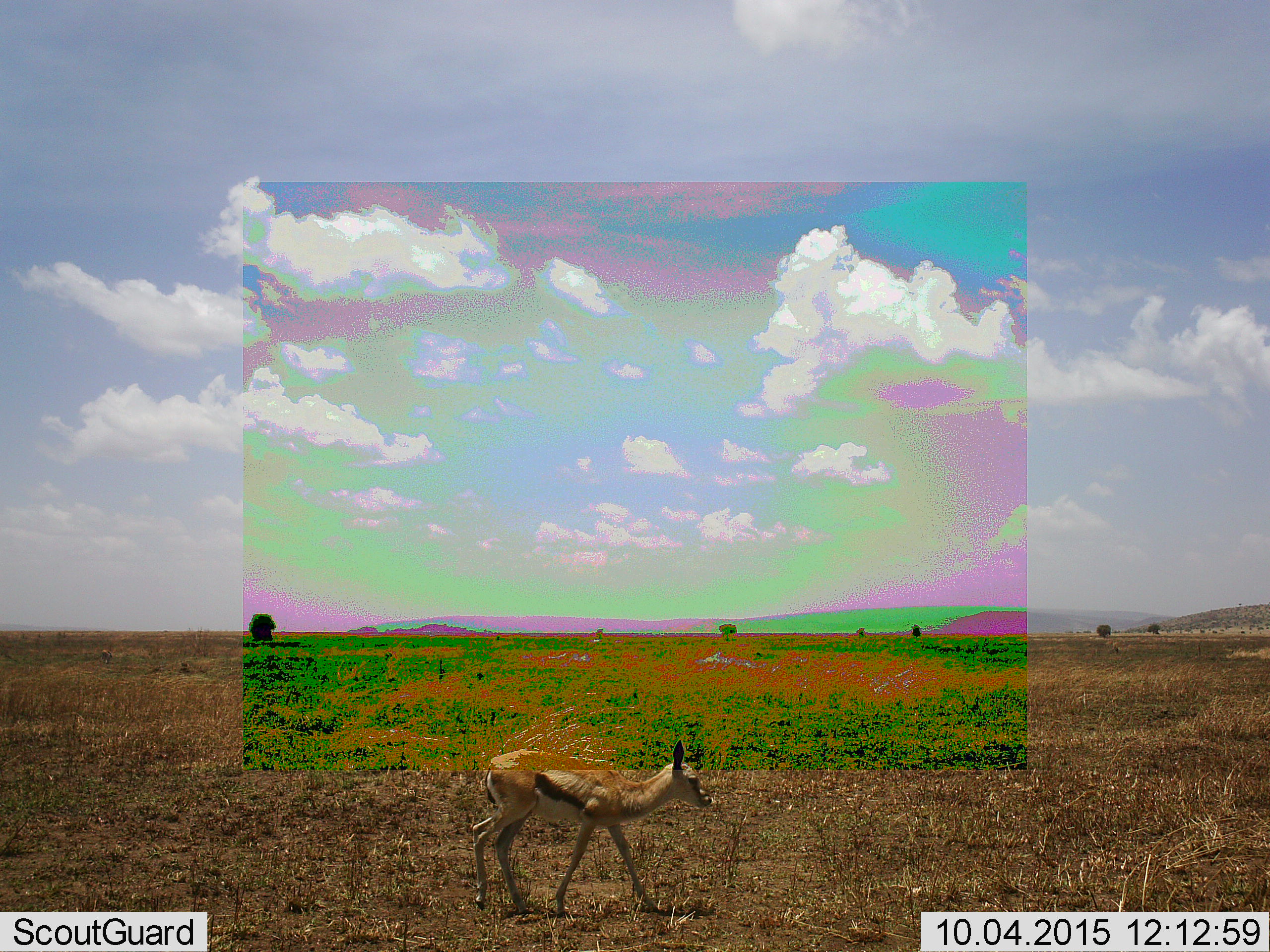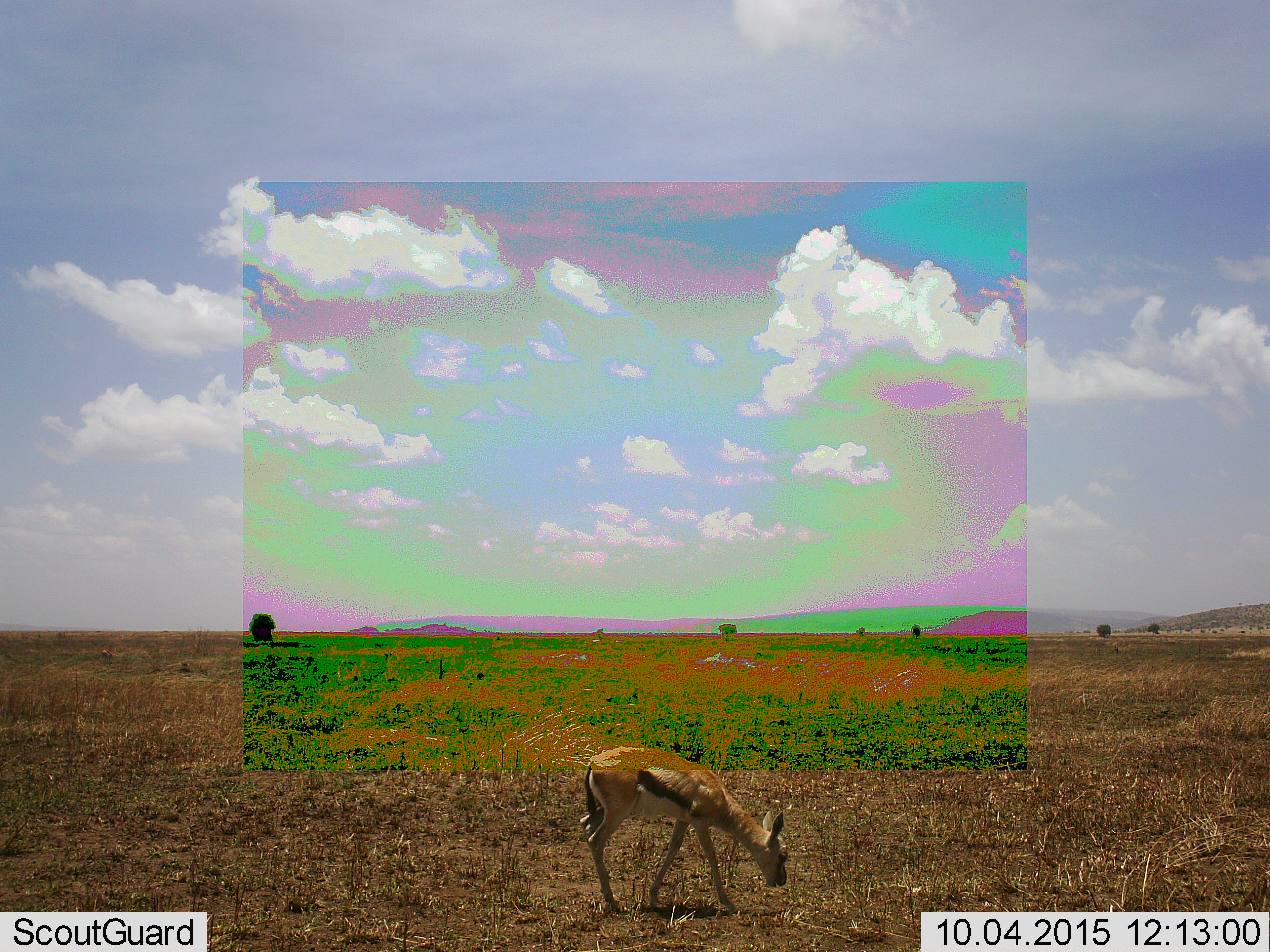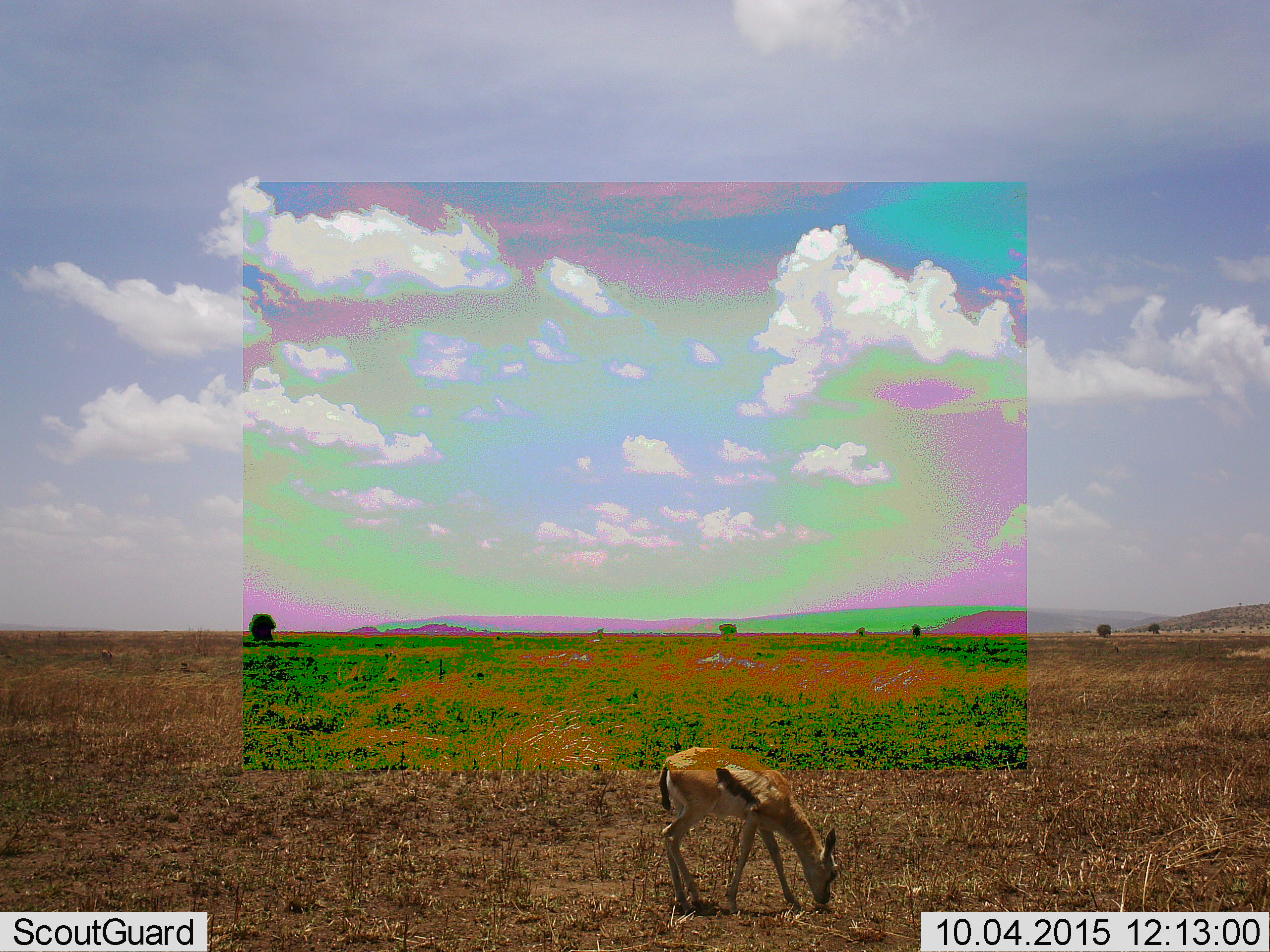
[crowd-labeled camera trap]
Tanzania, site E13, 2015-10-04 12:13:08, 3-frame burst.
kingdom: Animalia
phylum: Chordata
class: Mammalia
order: Artiodactyla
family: Bovidae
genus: Eudorcas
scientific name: Eudorcas thomsonii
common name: thomson's gazelle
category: gazellethomsons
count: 1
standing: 0%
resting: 0%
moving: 71%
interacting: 0%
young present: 35%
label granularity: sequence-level